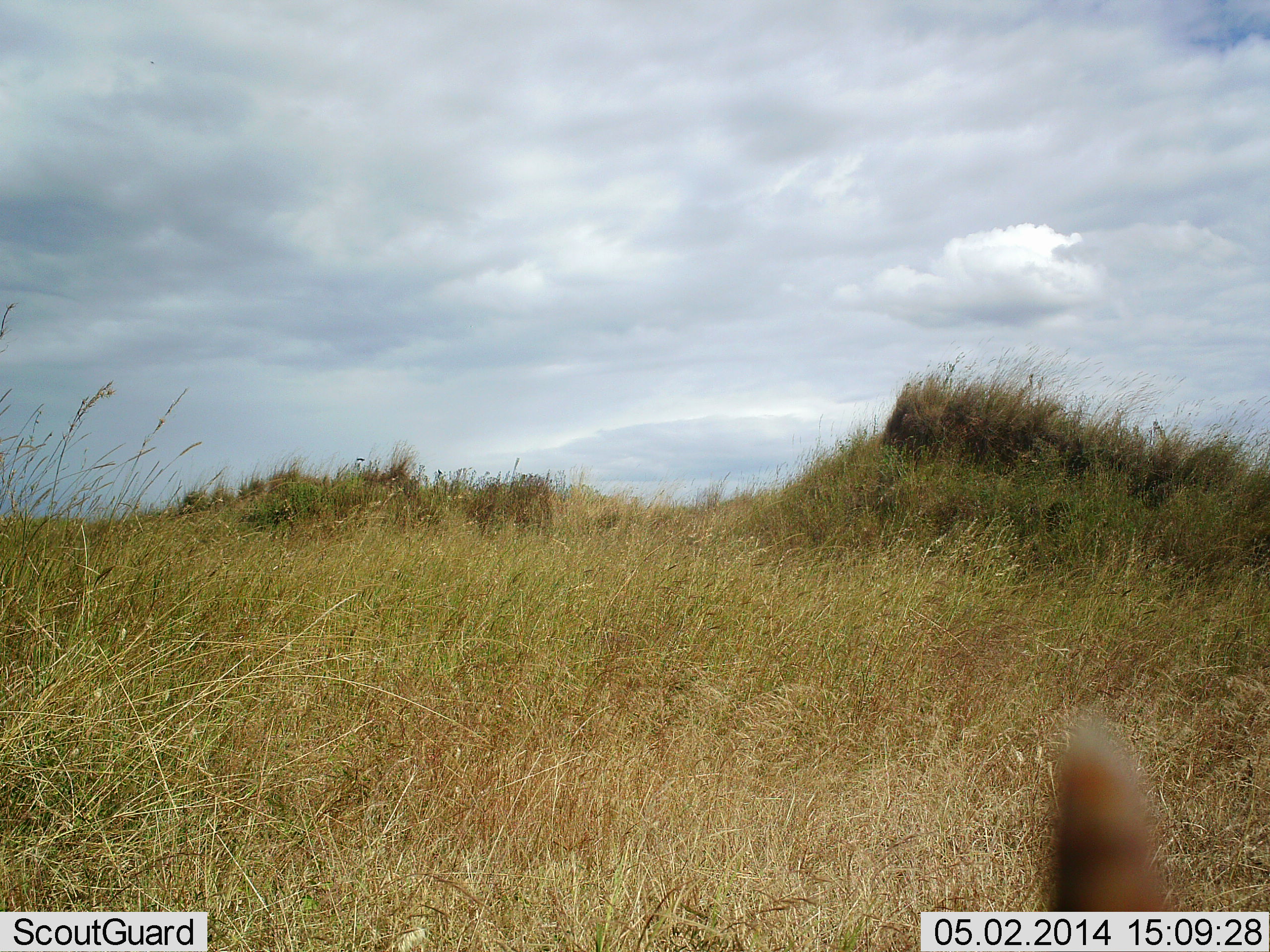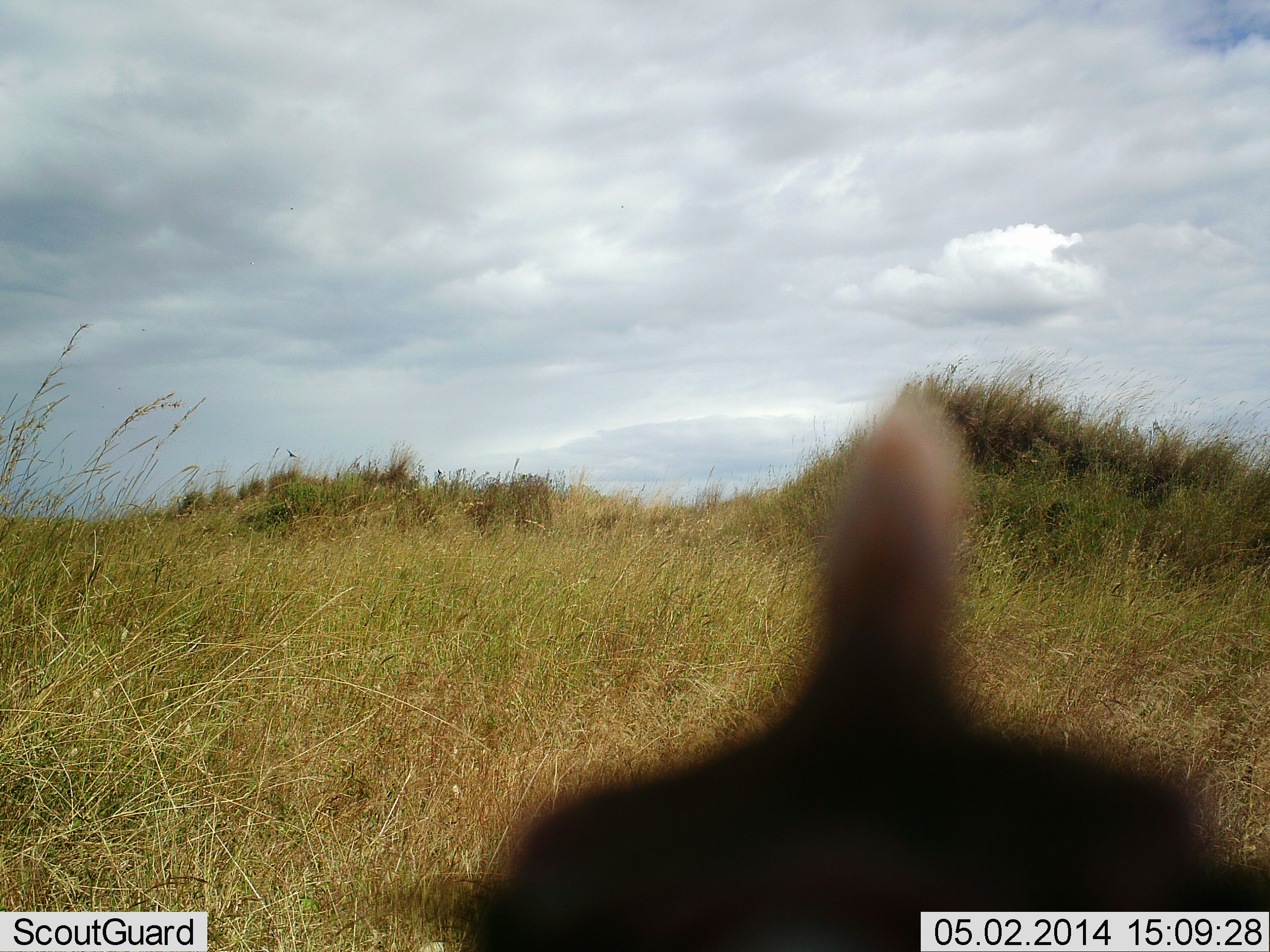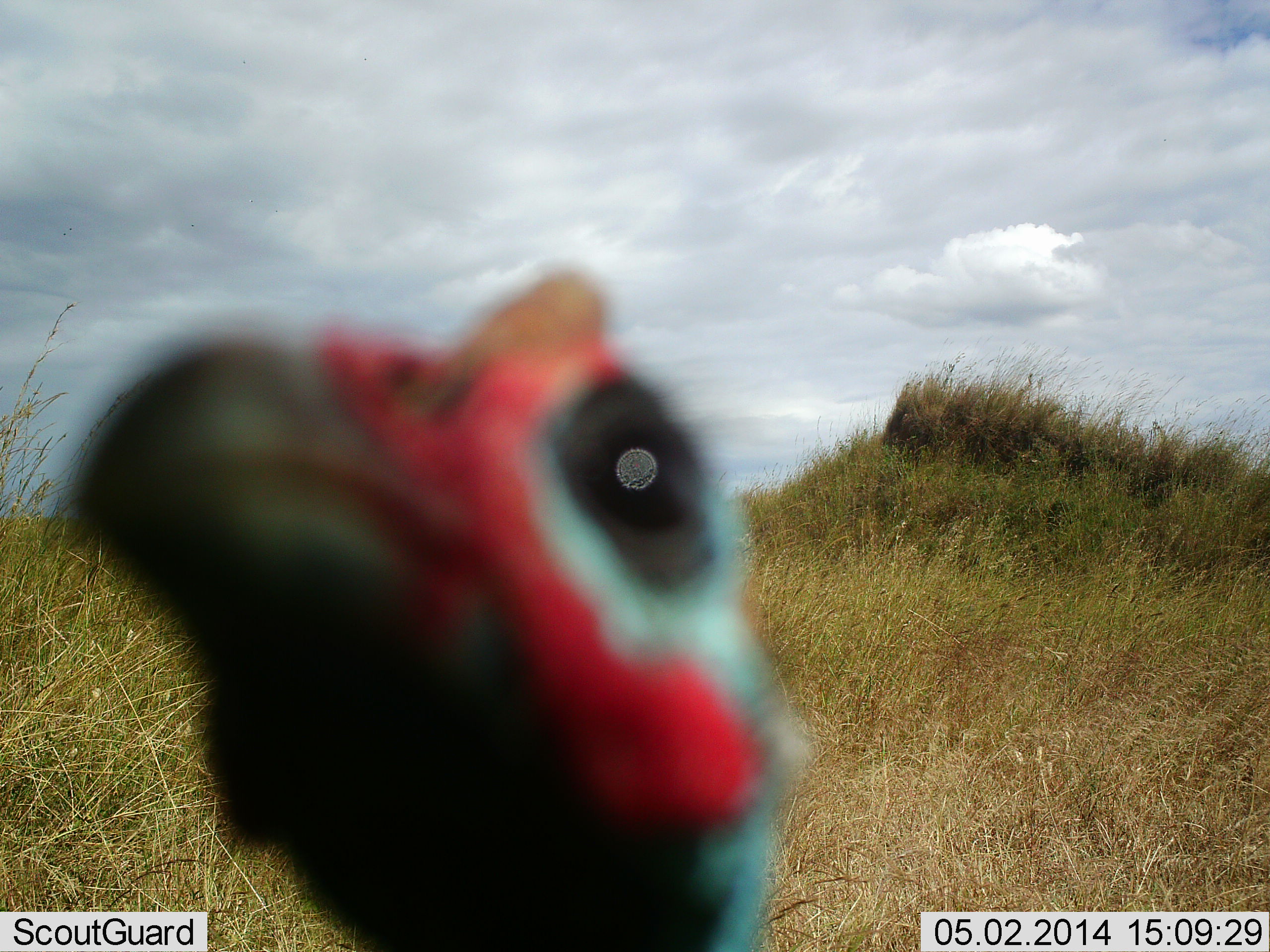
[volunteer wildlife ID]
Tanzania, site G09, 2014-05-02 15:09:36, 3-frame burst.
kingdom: Animalia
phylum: Chordata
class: Aves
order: Galliformes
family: Numididae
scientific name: Numididae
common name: guinea fowl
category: guineafowl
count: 1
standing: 65%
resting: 0%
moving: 27%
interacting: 16%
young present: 0%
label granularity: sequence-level